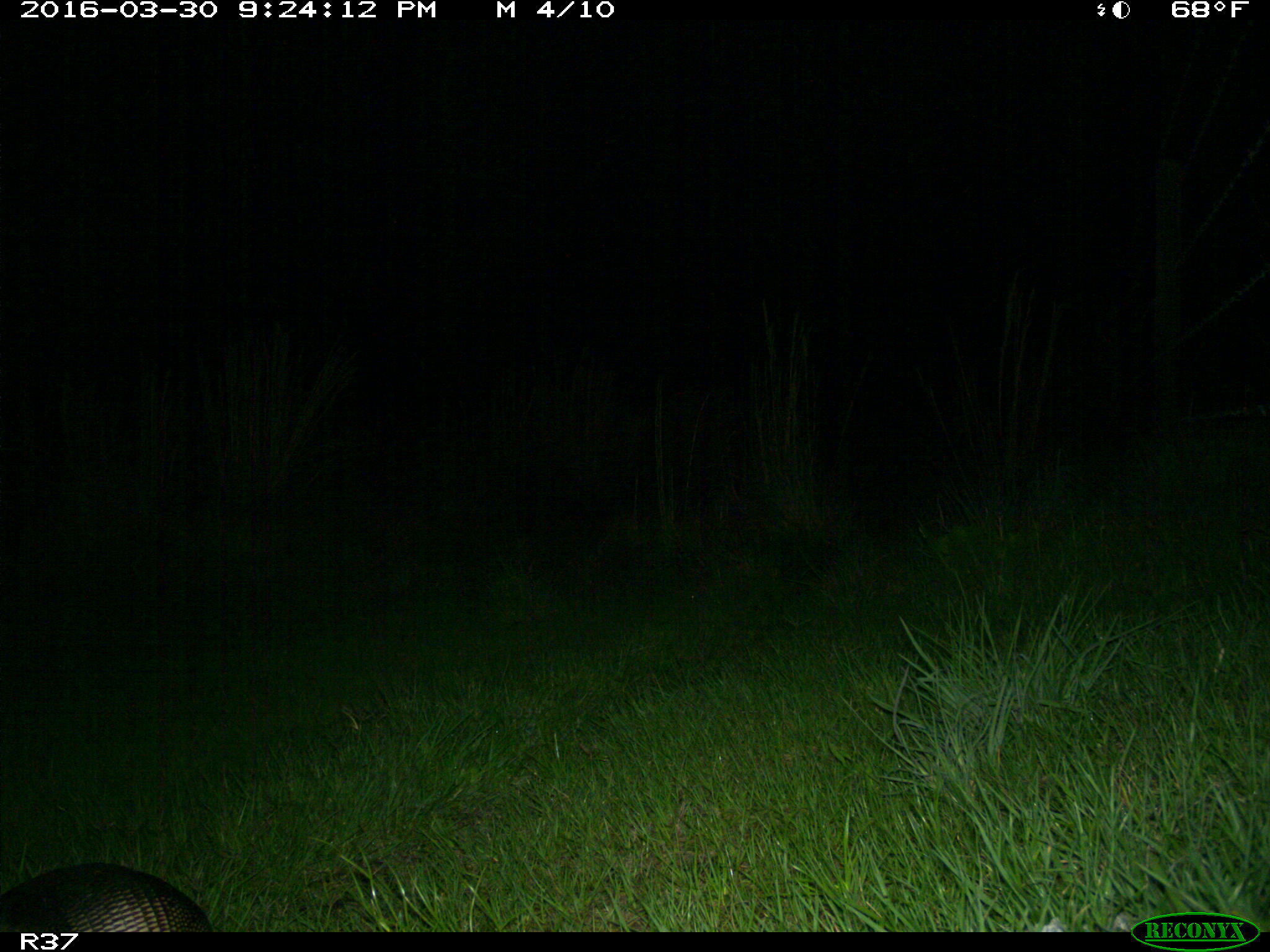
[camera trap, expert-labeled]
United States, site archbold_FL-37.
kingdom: Animalia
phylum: Chordata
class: Mammalia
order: Cingulata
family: Dasypodidae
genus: Dasypus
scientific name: Dasypus novemcinctus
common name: nine-banded armadillo